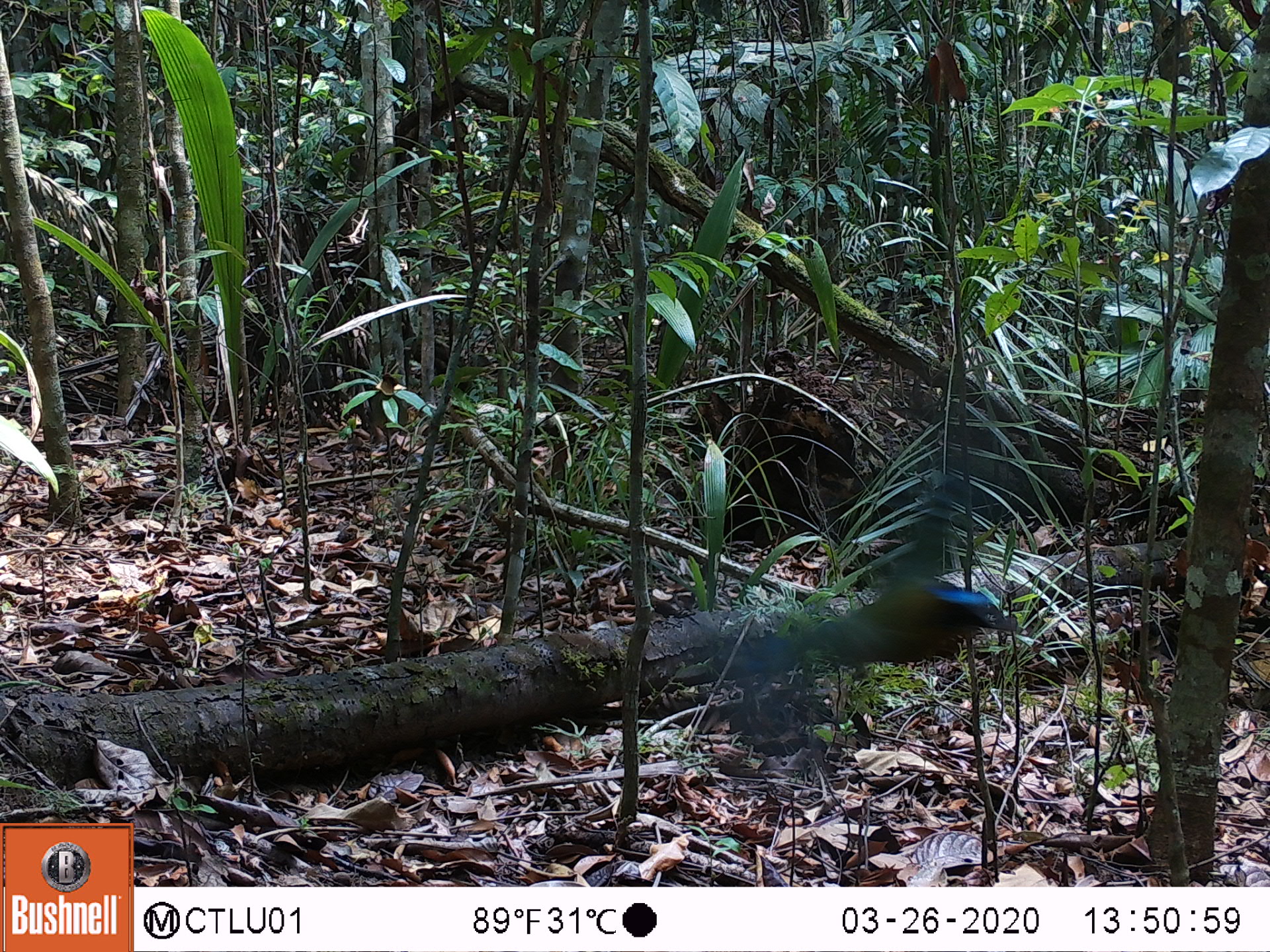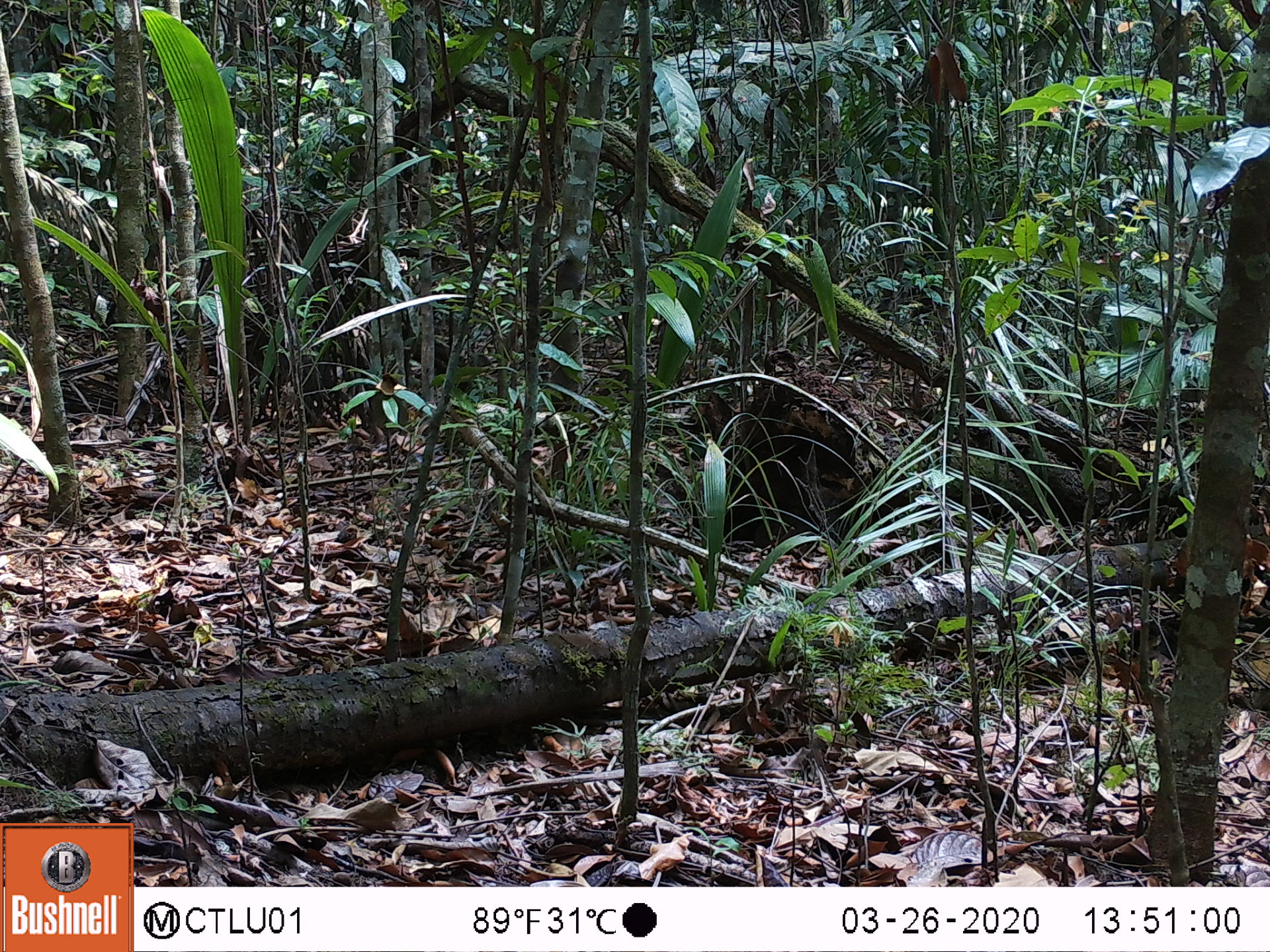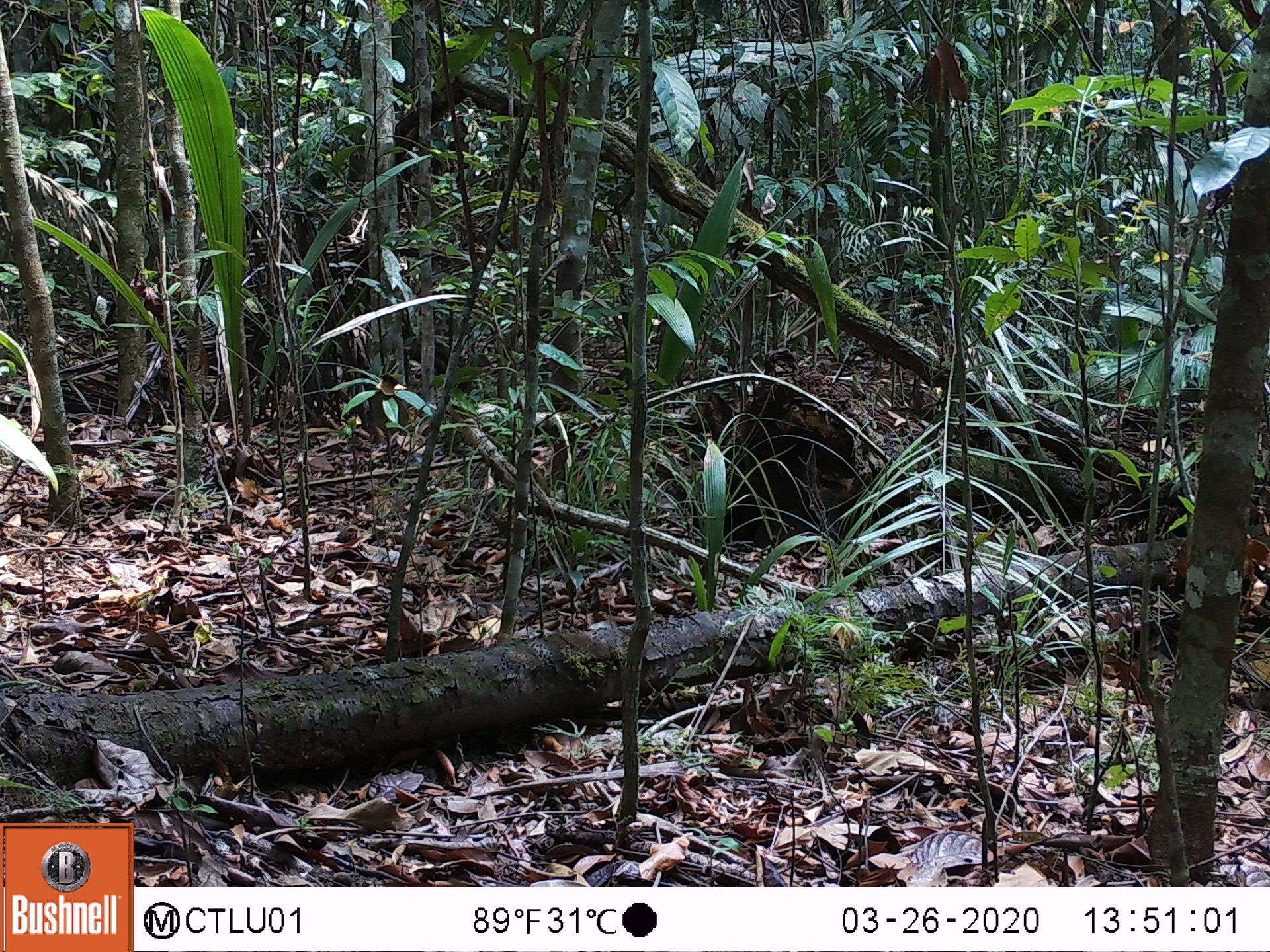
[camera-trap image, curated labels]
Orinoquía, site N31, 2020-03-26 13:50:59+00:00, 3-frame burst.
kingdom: Animalia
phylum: Chordata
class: Aves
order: Coraciiformes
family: Momotidae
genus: Momotus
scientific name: Momotus momota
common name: amazonian motmot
Amazonian motmot (Momotus momota).